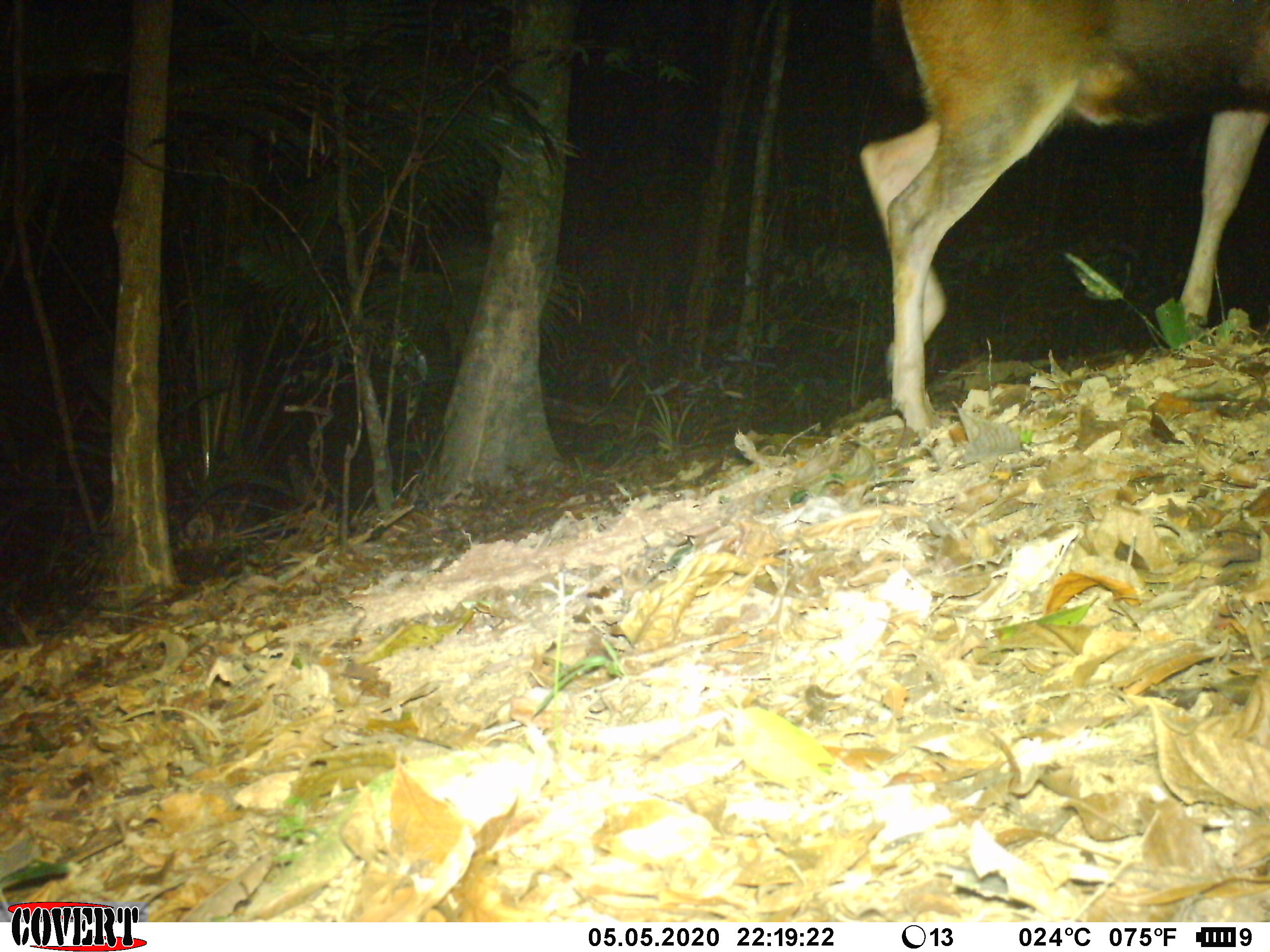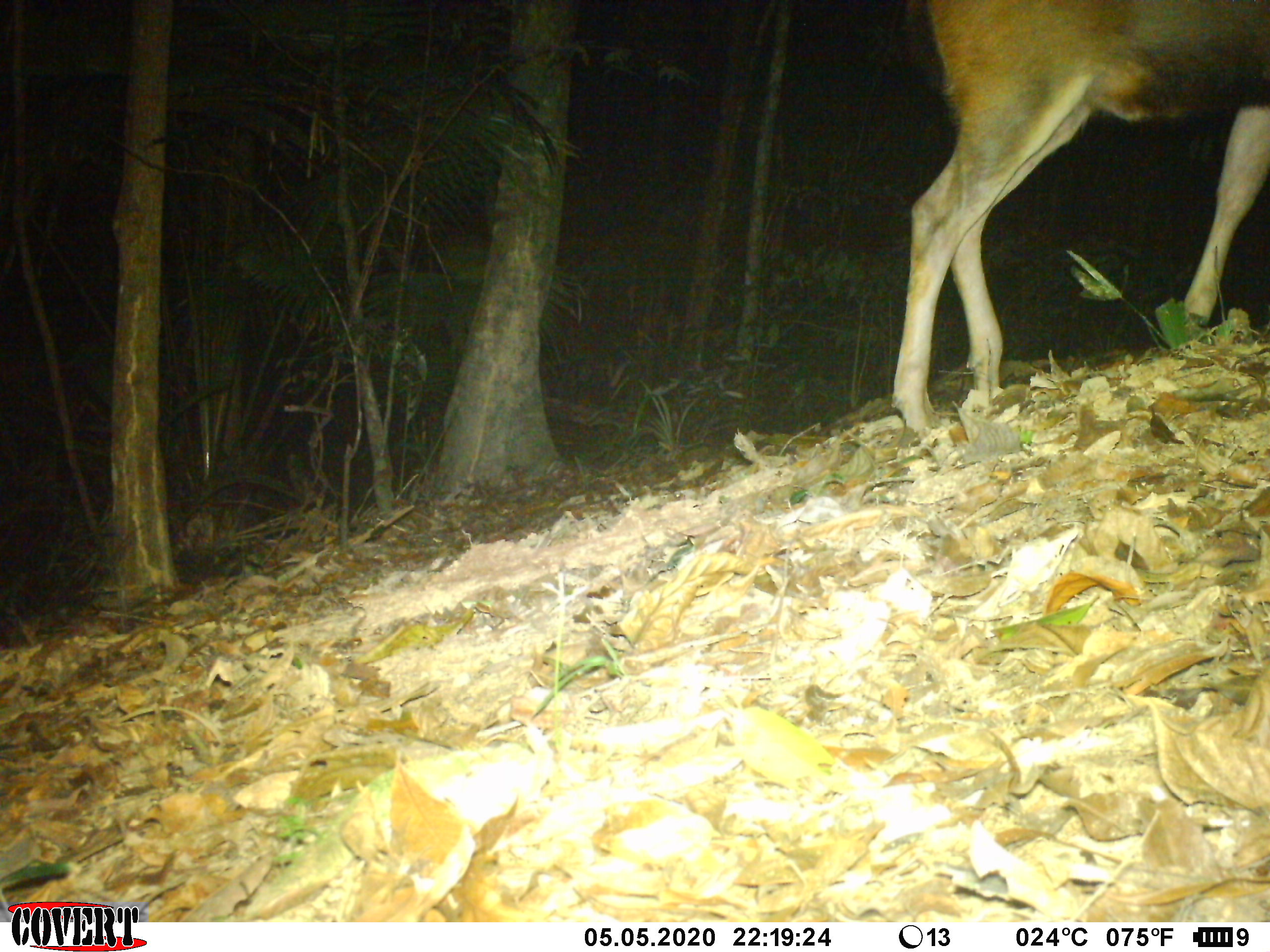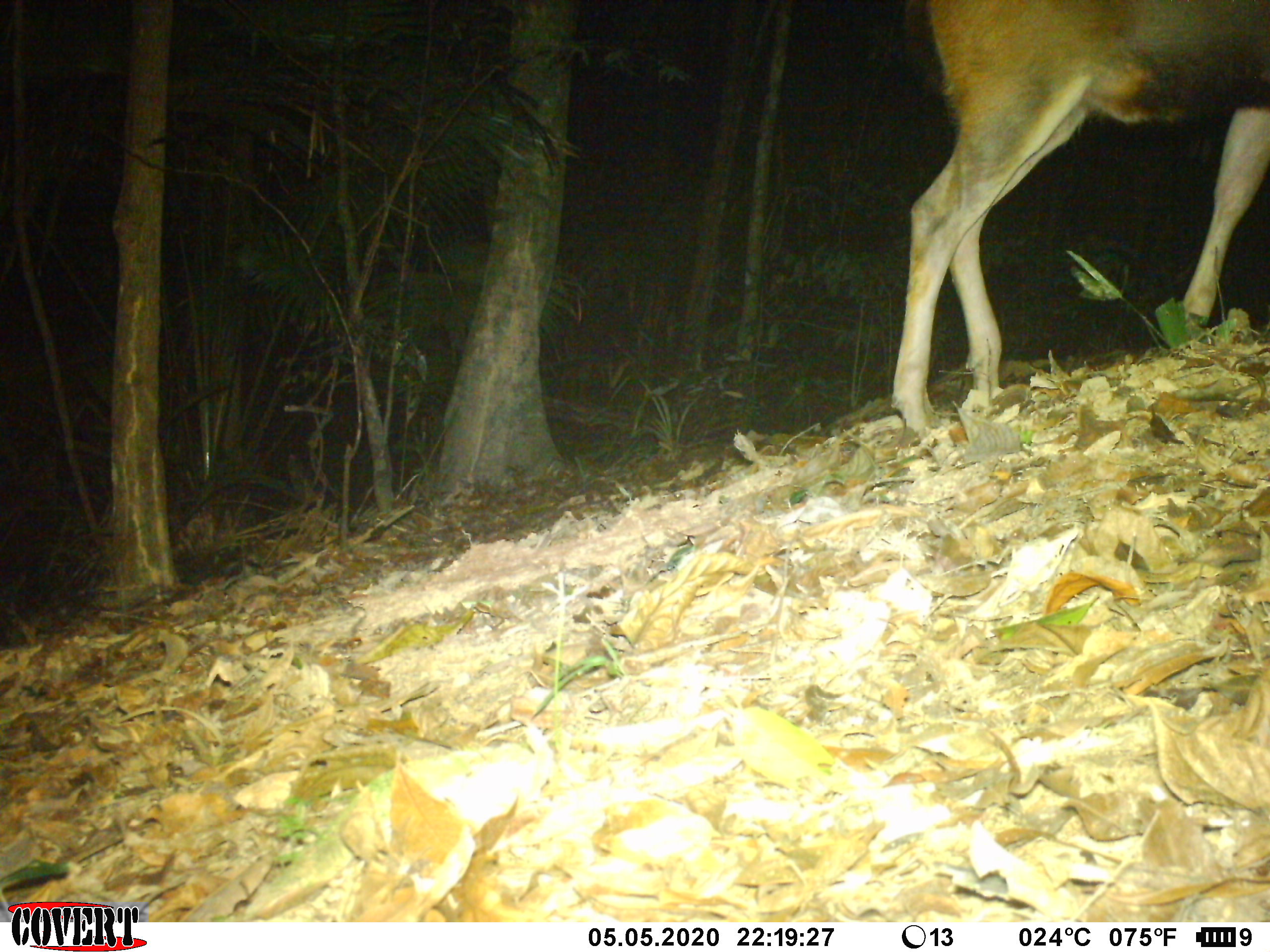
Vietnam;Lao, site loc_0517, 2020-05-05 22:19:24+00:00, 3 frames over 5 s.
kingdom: Animalia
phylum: Chordata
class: Mammalia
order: Artiodactyla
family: Cervidae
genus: Rusa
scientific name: Rusa unicolor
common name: sambar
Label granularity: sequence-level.